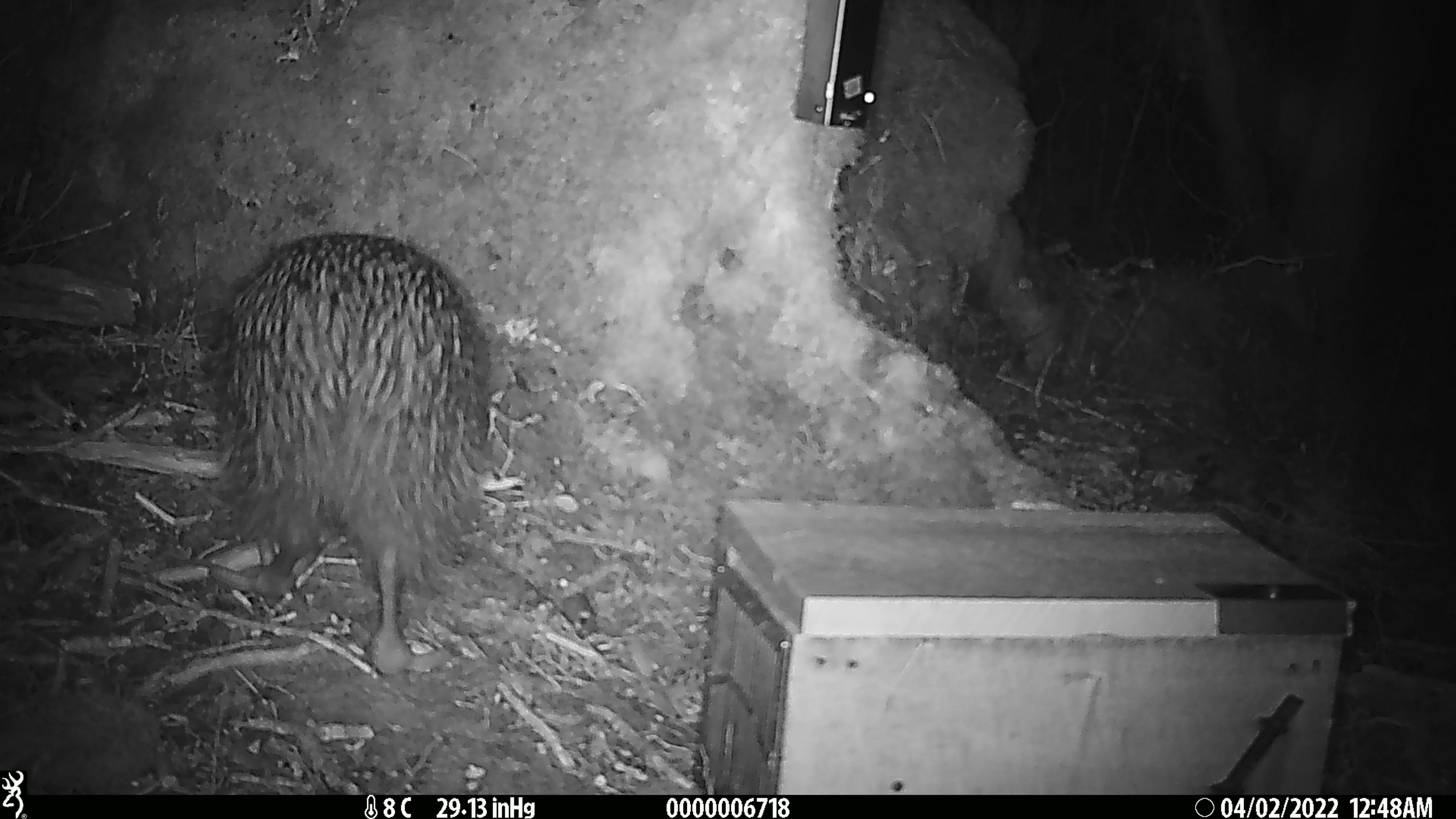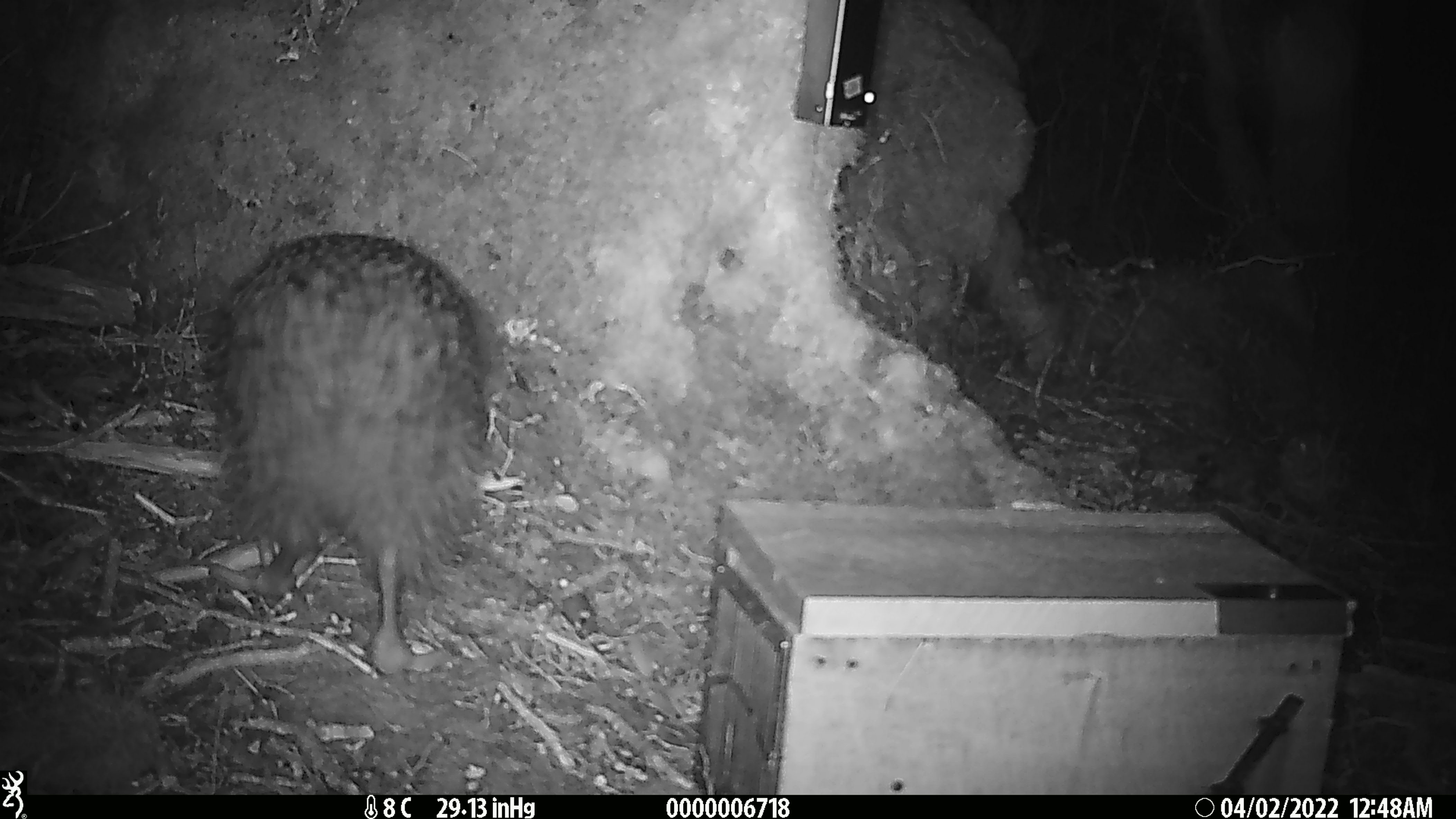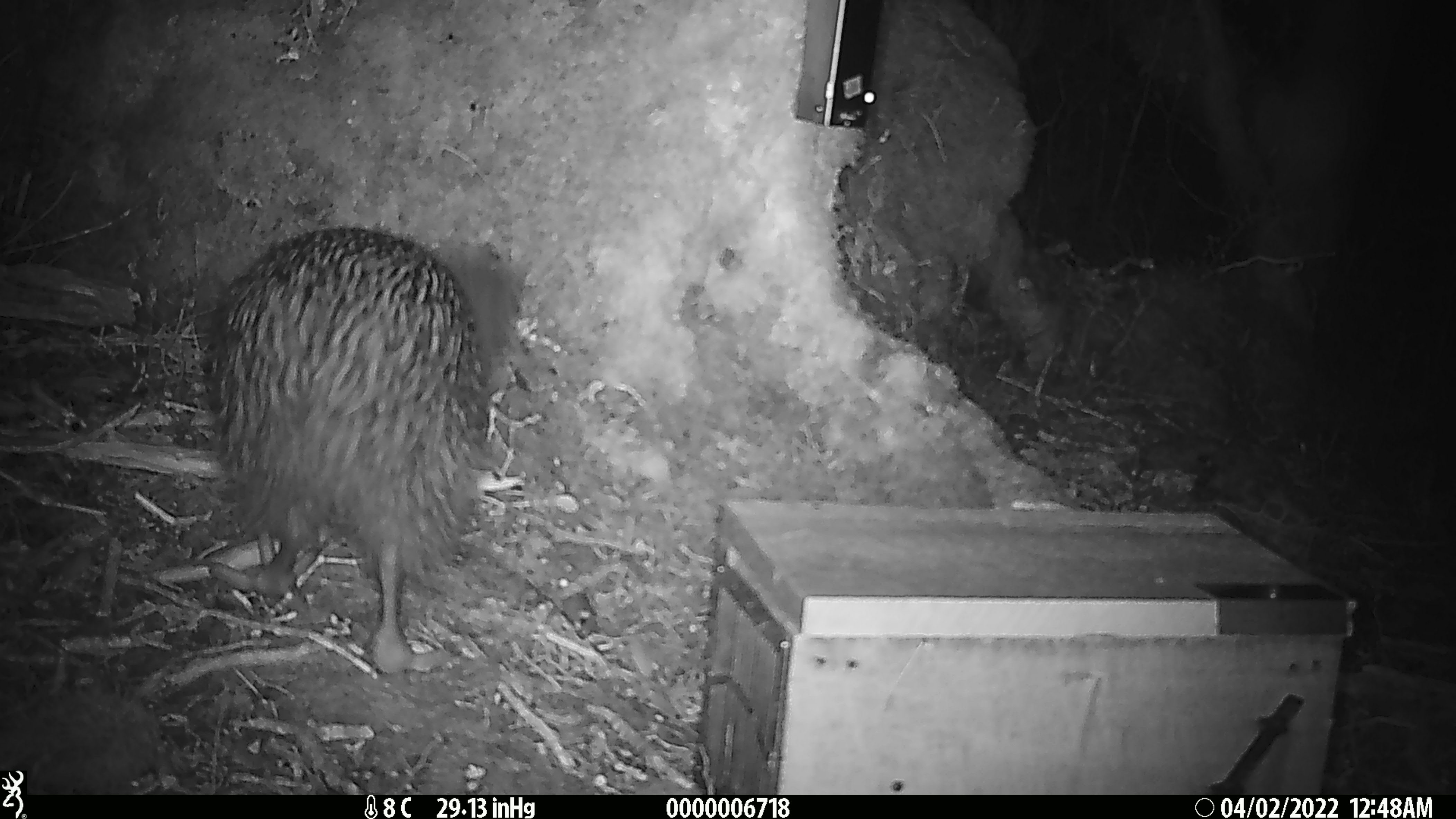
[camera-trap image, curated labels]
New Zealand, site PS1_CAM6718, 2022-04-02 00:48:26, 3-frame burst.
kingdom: Animalia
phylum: Chordata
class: Aves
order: Apterygiformes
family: Apterygidae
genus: Apteryx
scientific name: Apteryx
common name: kiwi